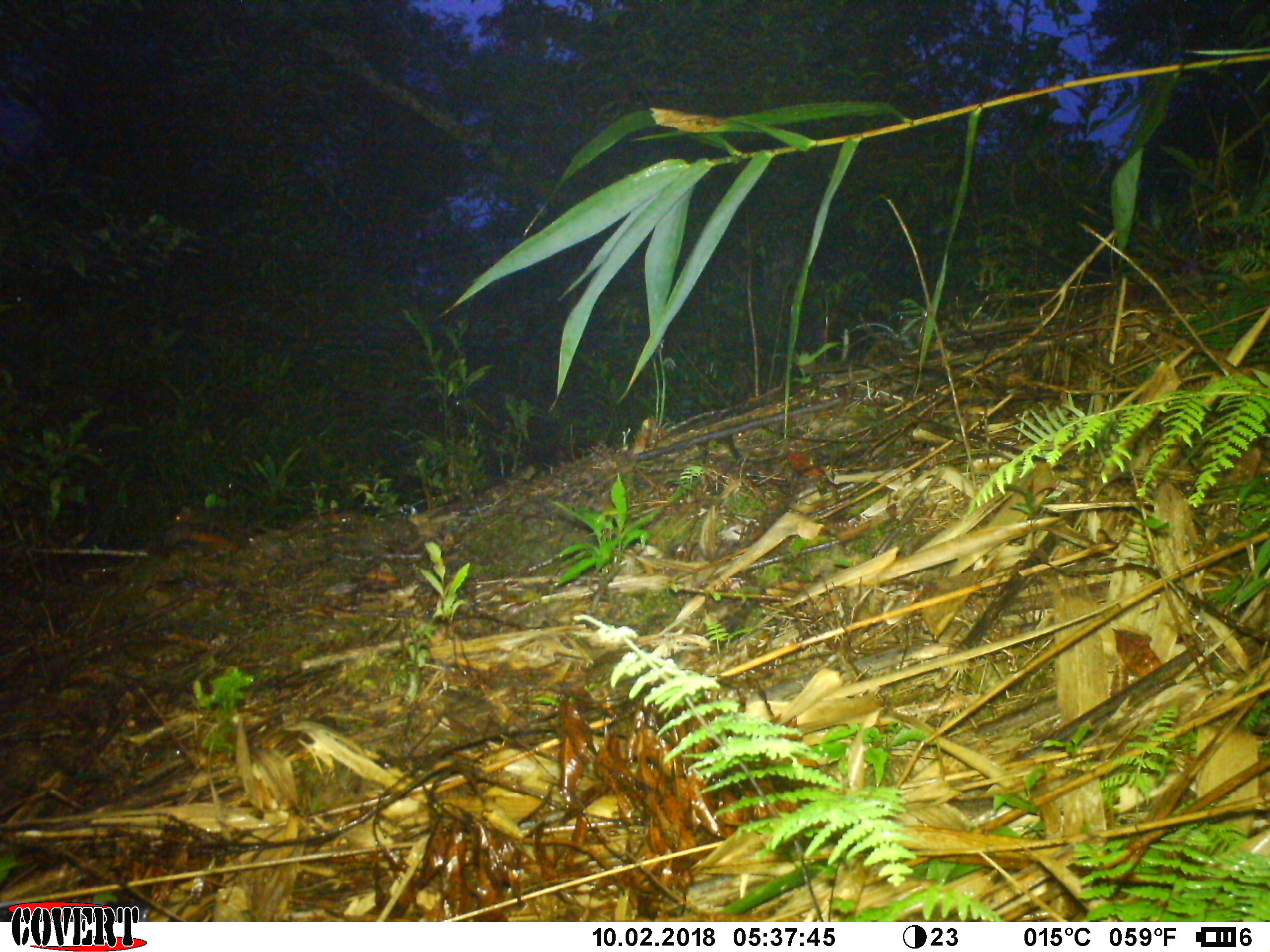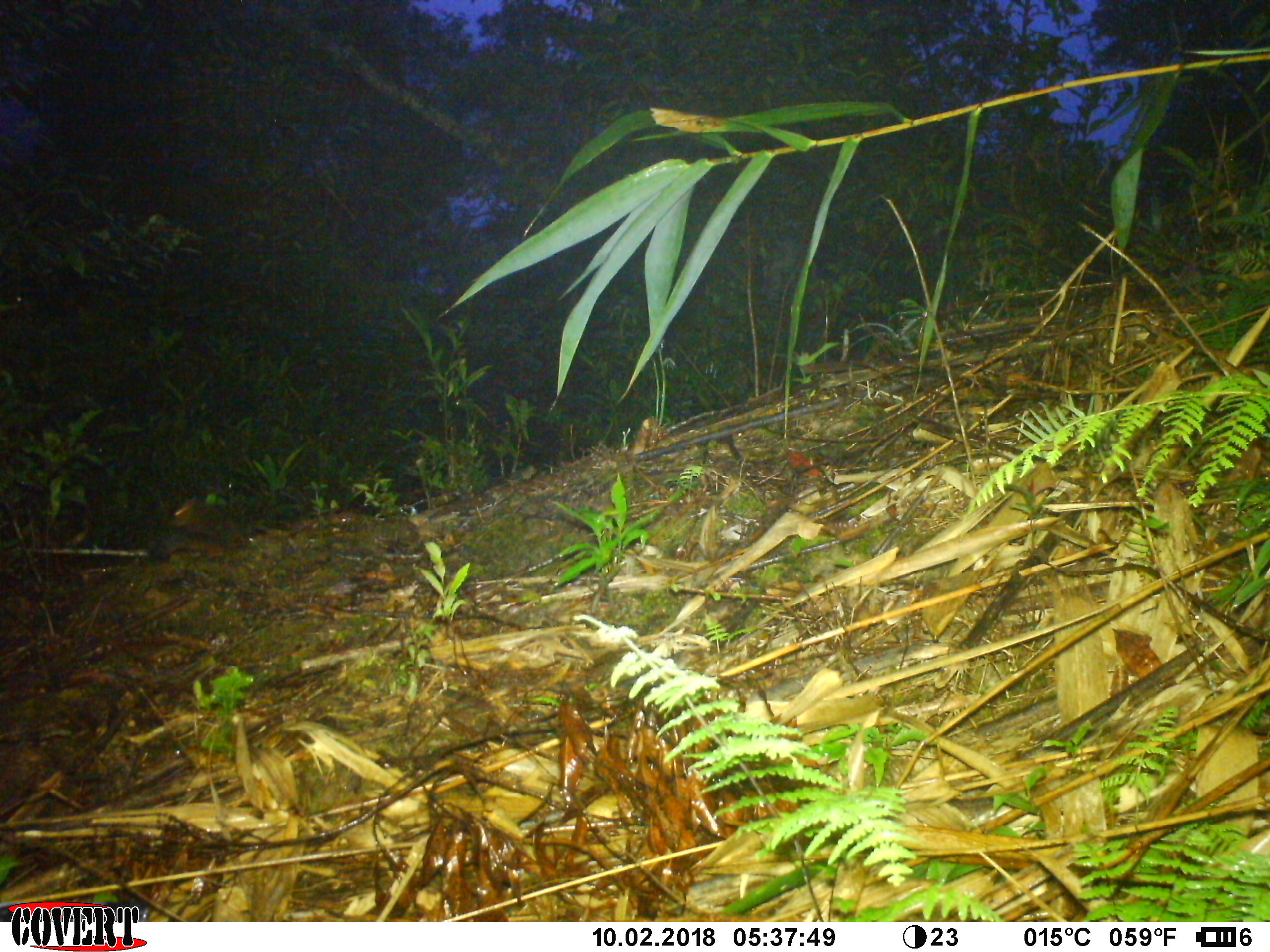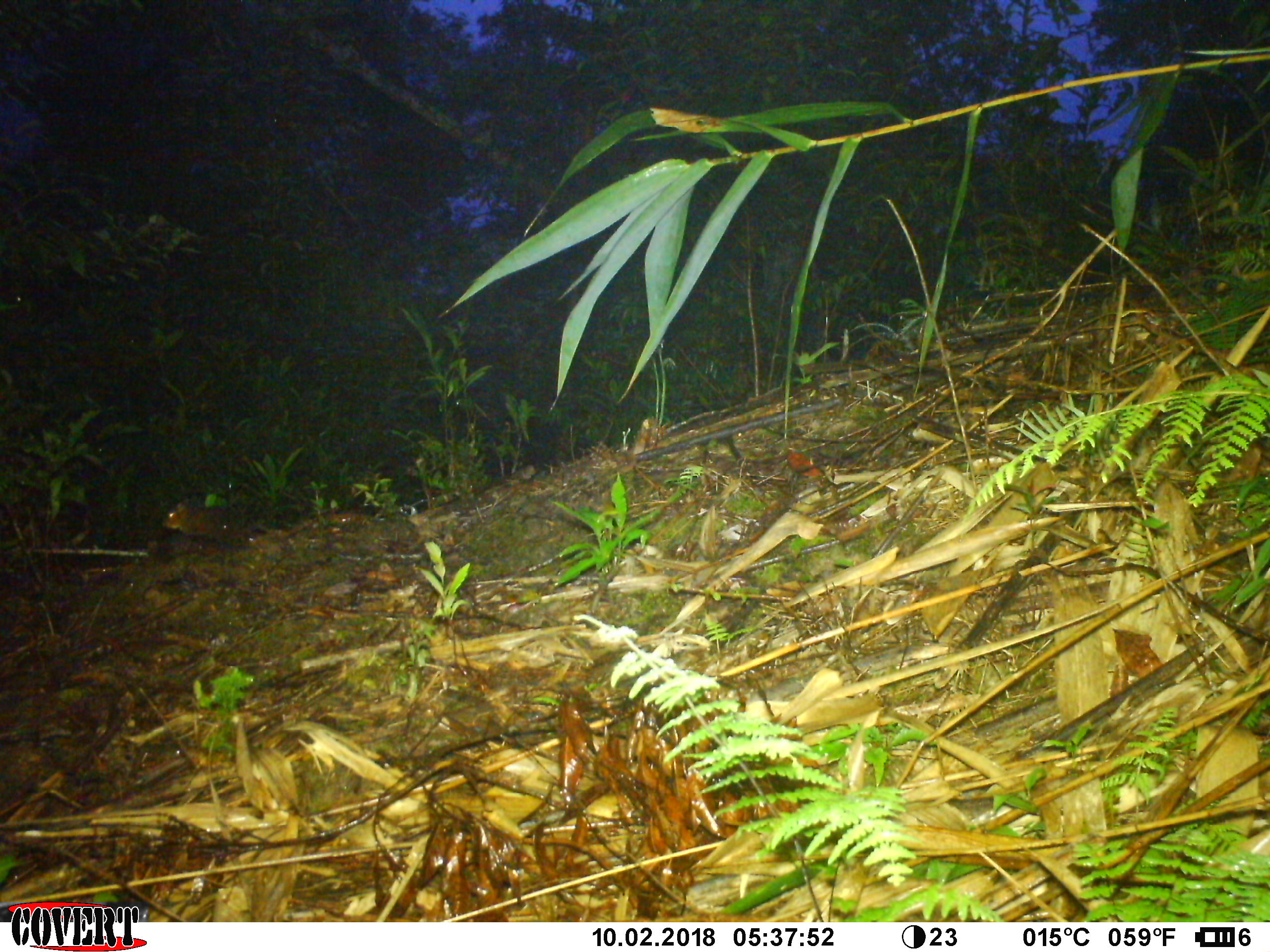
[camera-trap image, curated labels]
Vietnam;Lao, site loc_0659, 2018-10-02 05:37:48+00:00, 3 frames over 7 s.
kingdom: Animalia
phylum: Chordata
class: Mammalia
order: Rodentia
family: Sciuridae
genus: Dremomys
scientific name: Dremomys rufigenis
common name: red-cheeked squirrel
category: red cheeked squirrel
Red cheeked squirrel (red-cheeked squirrel) (Dremomys rufigenis). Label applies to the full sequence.